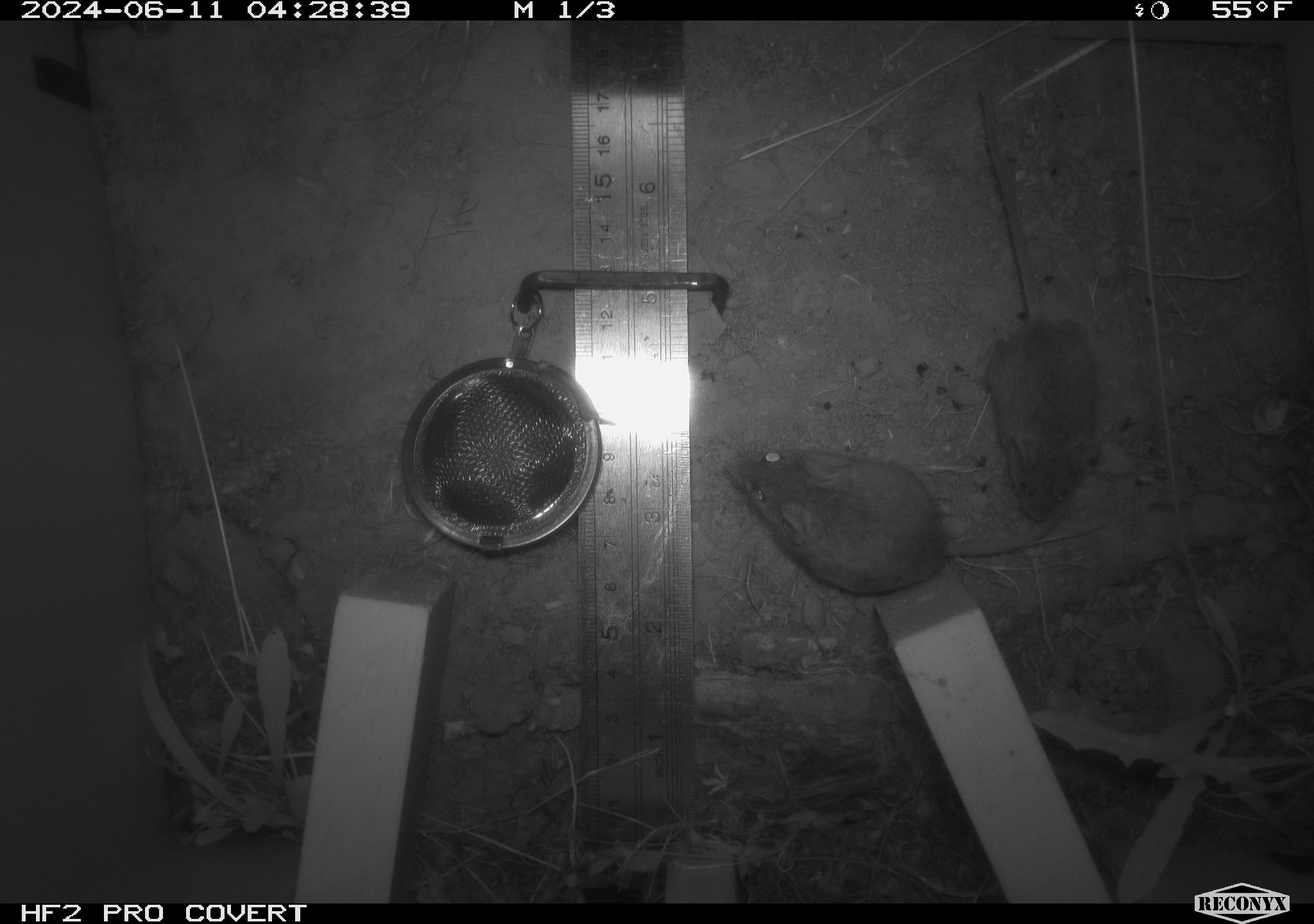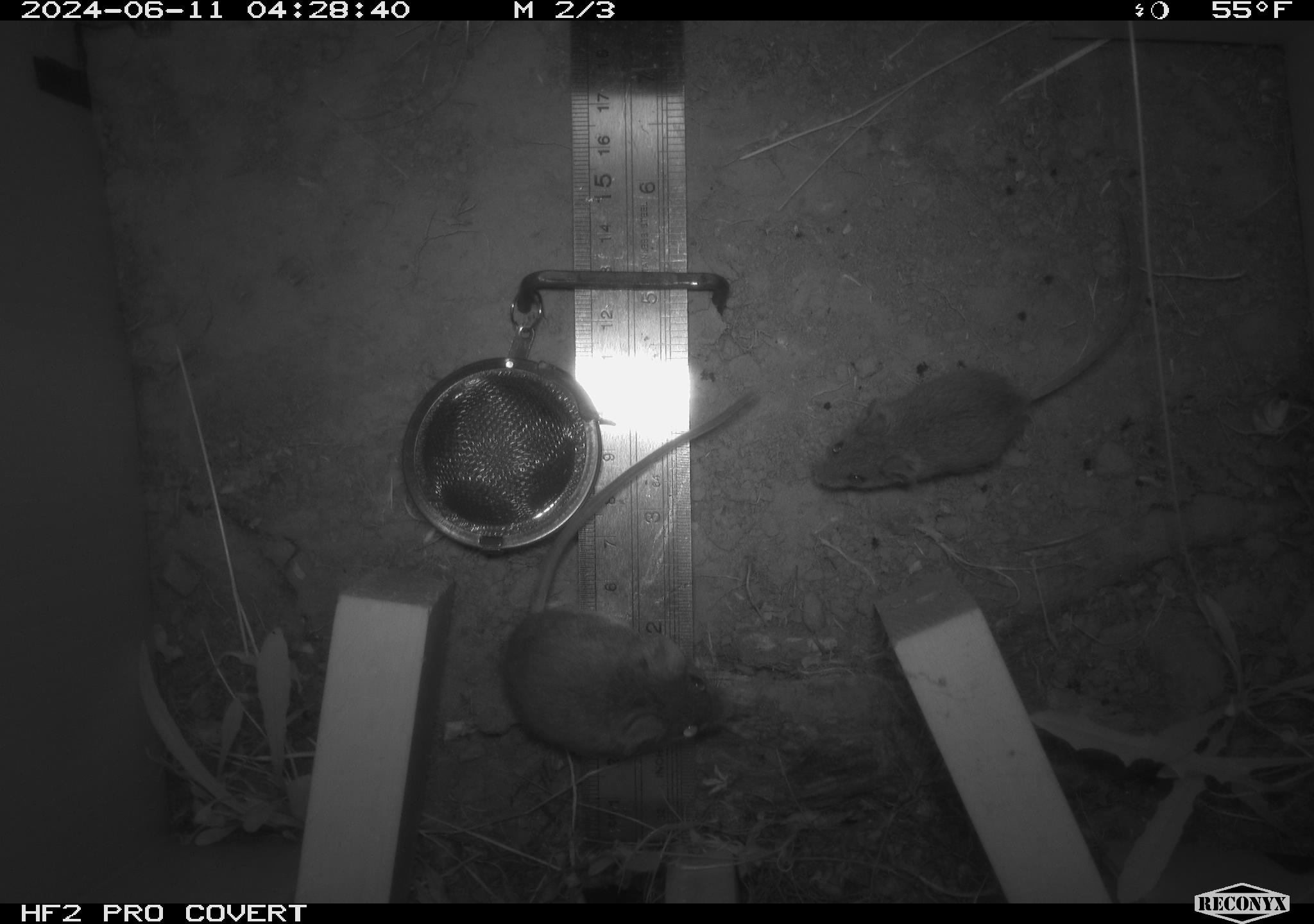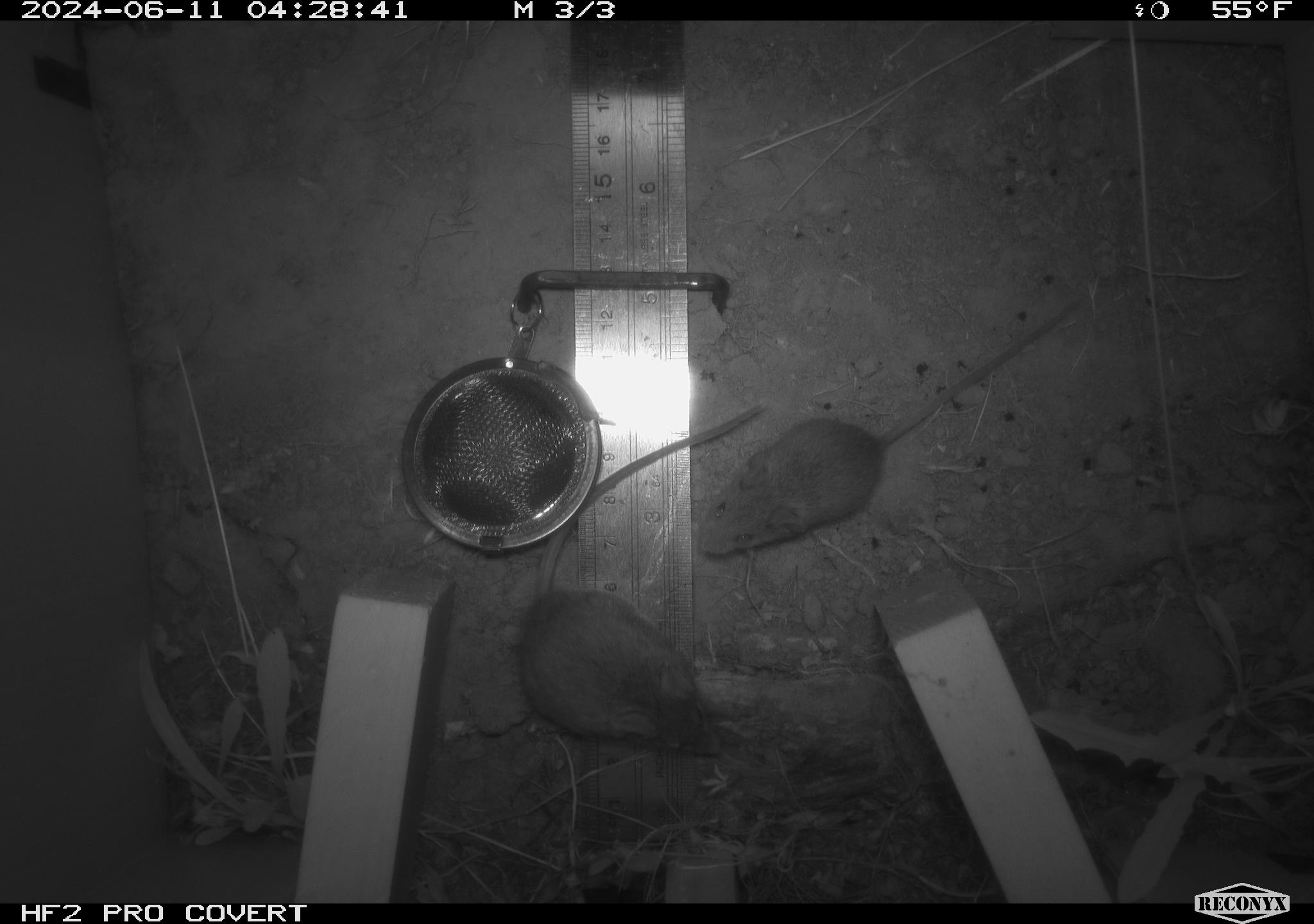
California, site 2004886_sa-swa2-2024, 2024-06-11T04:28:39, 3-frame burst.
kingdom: Animalia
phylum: Chordata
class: Mammalia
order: Rodentia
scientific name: Rodentia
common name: mouse species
Mouse species (Rodentia).